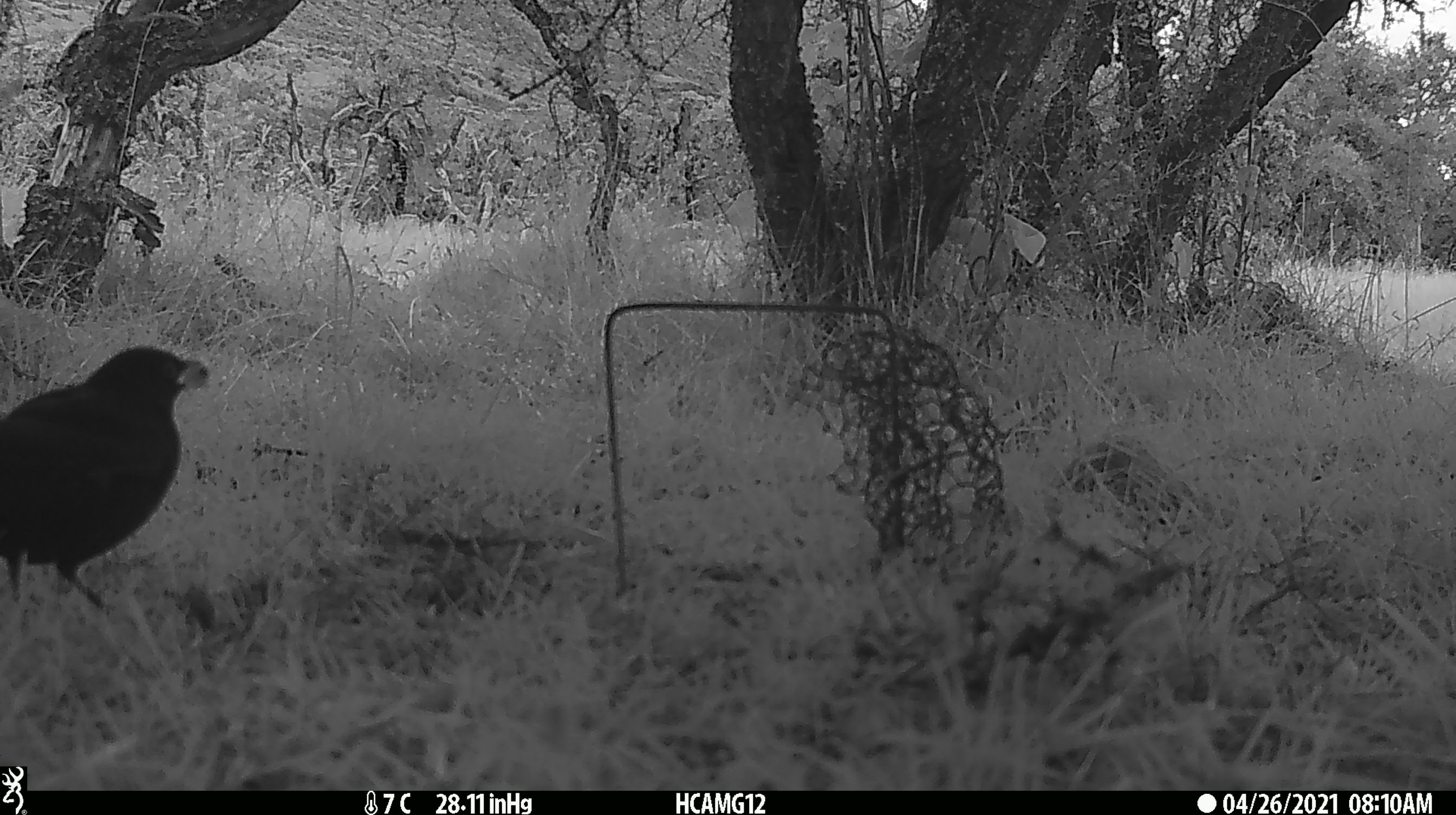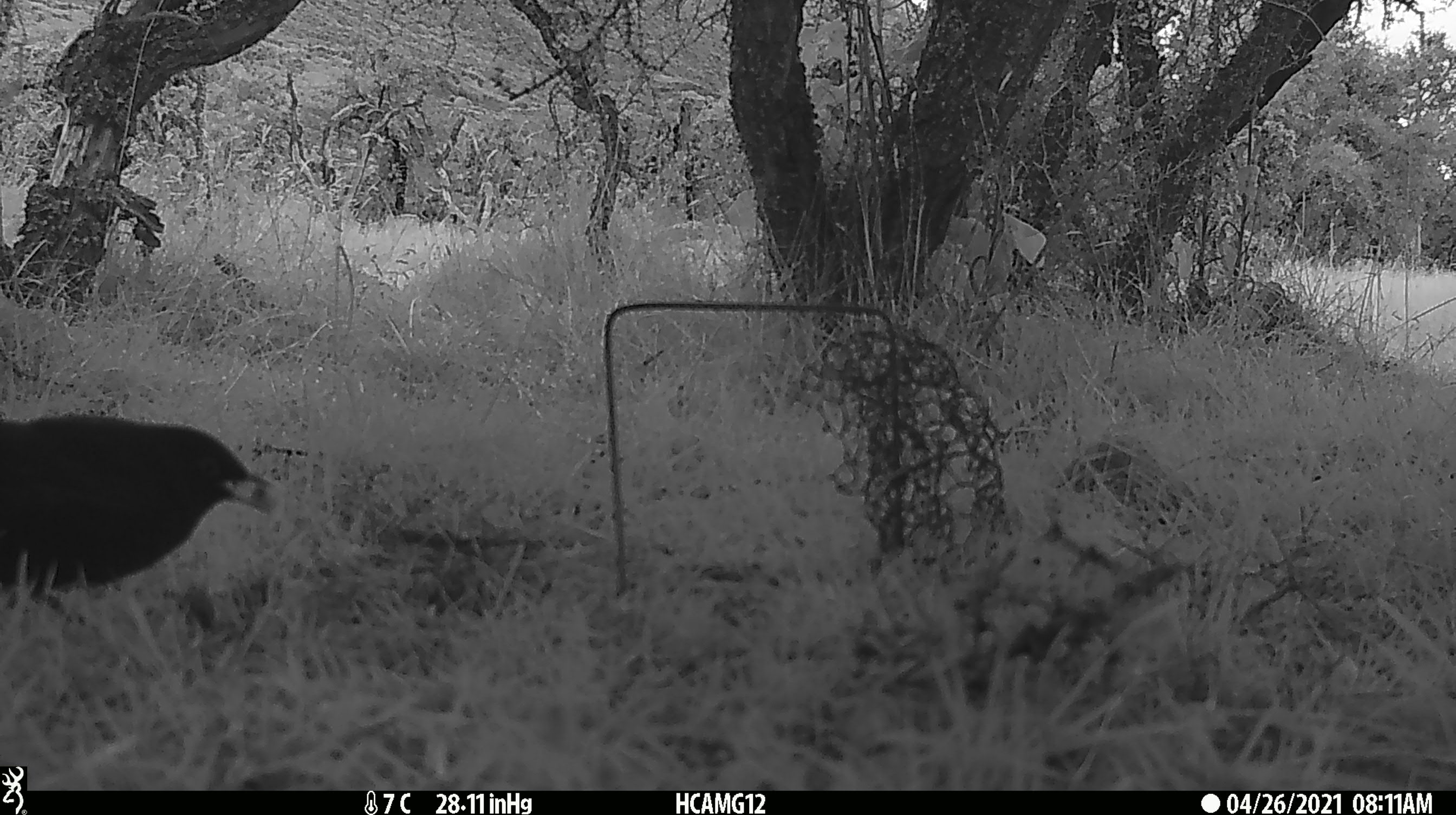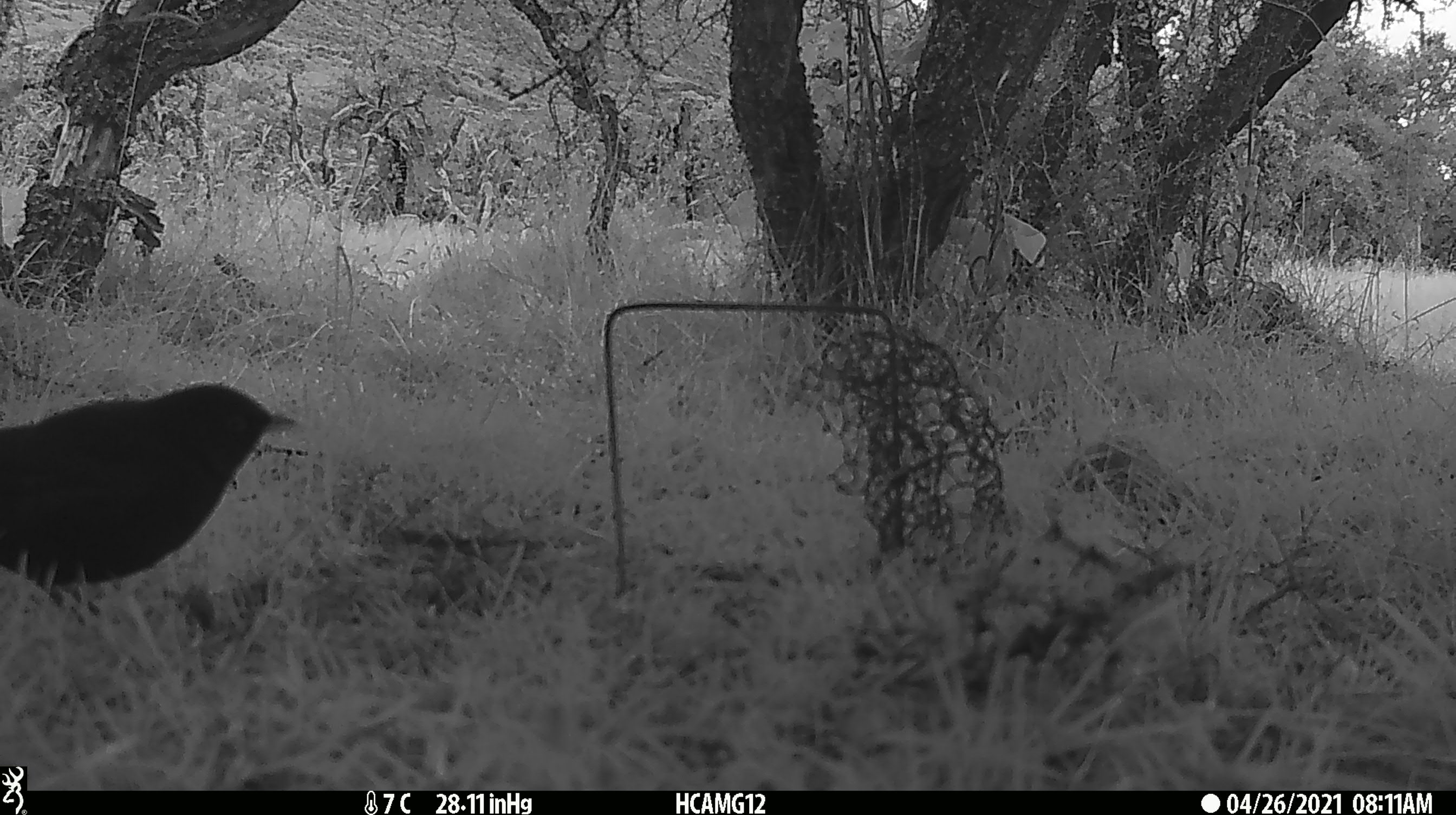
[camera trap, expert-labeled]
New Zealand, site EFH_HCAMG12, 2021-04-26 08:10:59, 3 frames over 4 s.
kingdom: Animalia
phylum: Chordata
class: Aves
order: Passeriformes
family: Turdidae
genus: Turdus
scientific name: Turdus merula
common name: eurasian blackbird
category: blackbird